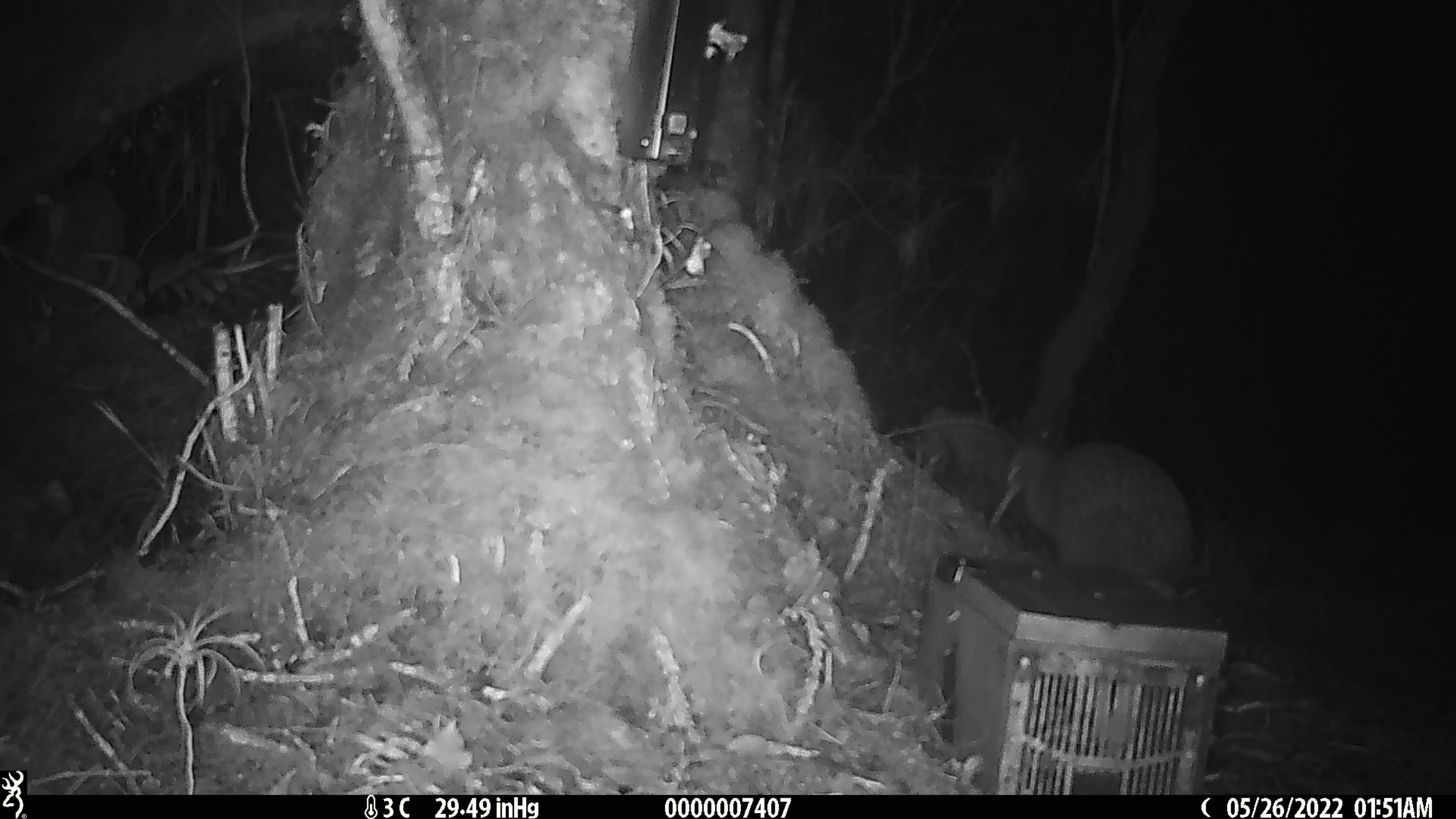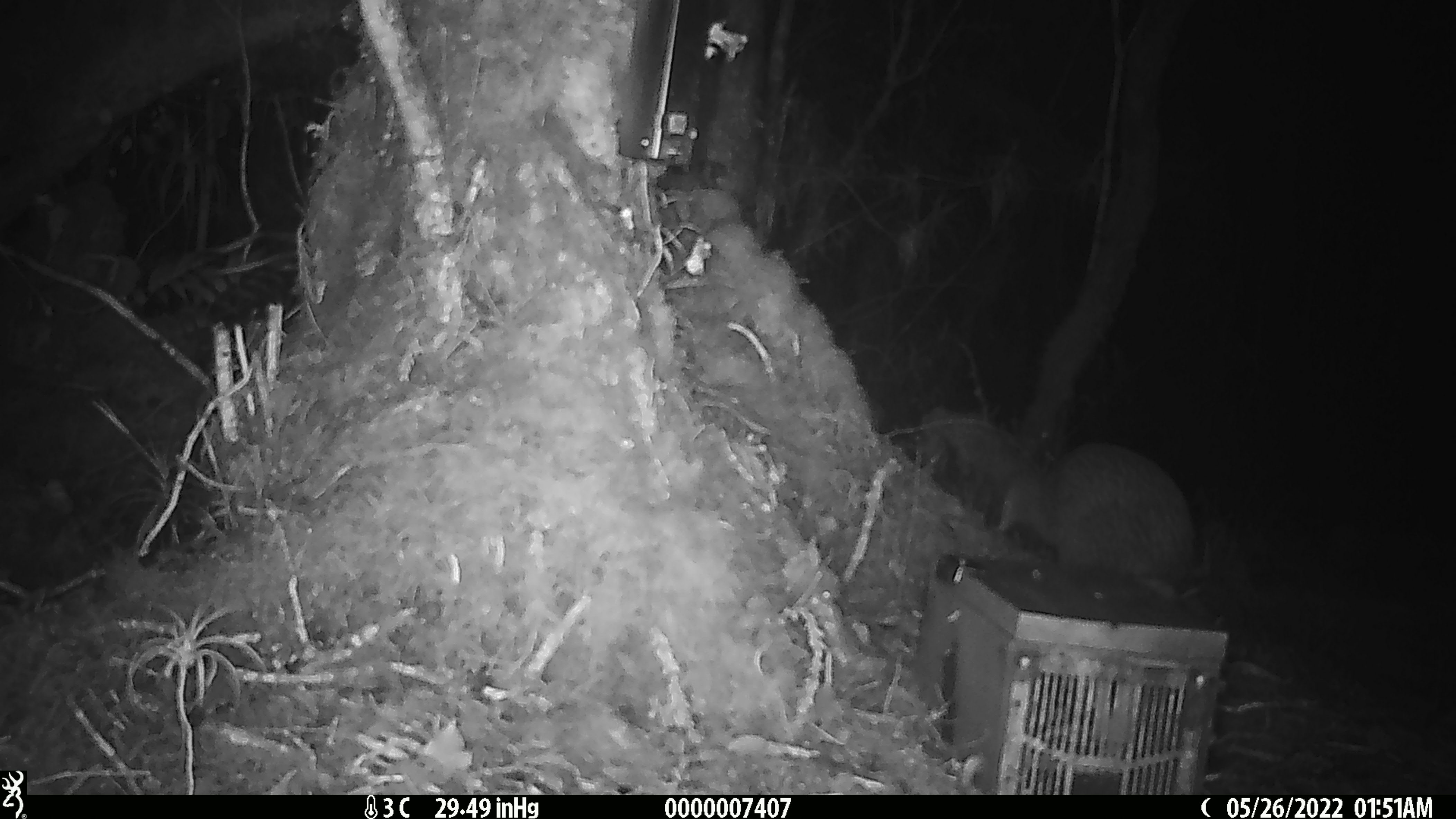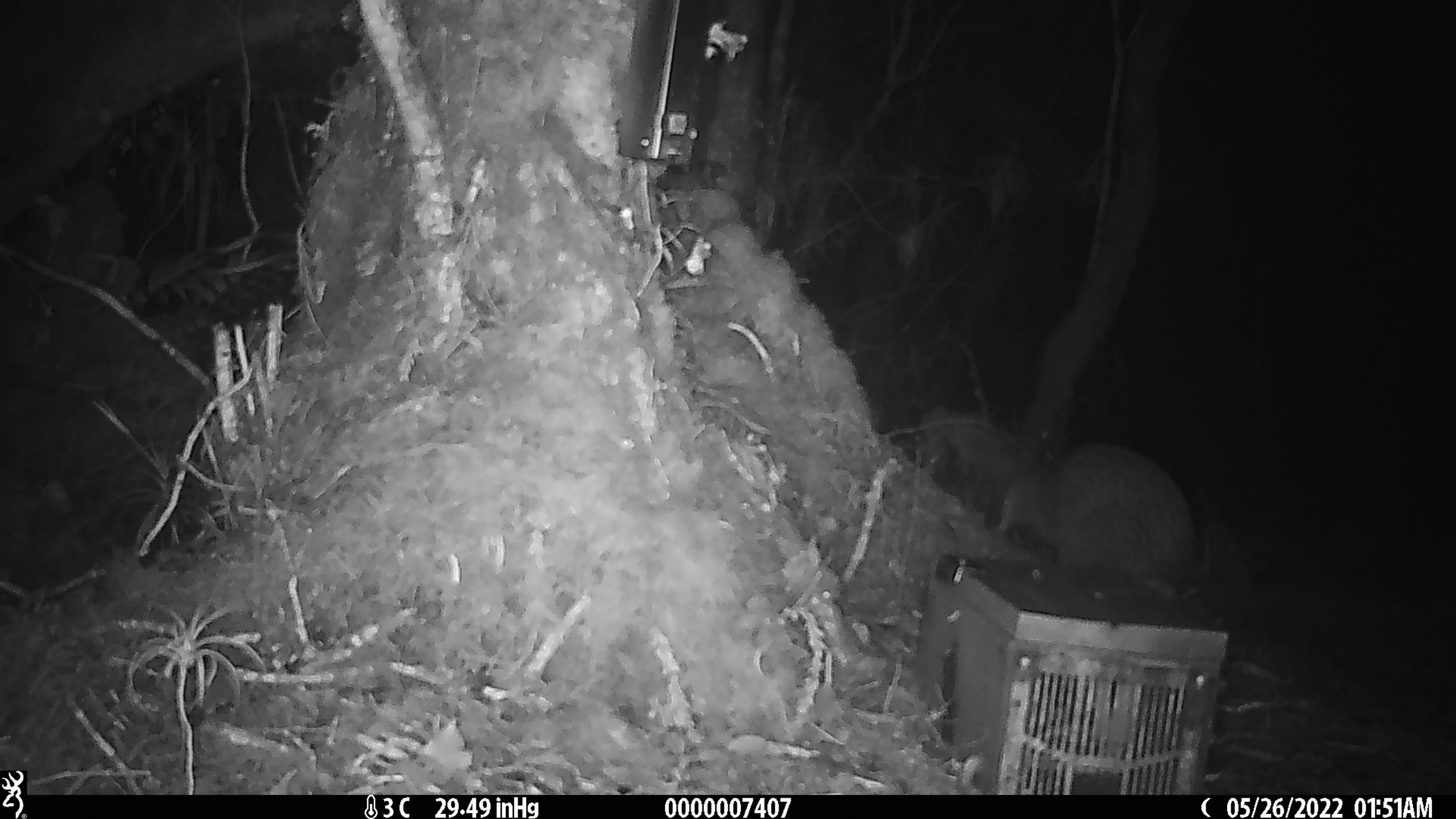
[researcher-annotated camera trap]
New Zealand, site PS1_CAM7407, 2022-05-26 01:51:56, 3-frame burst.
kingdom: Animalia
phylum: Chordata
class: Aves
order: Apterygiformes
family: Apterygidae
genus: Apteryx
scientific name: Apteryx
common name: kiwi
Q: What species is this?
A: Kiwi (Apteryx).